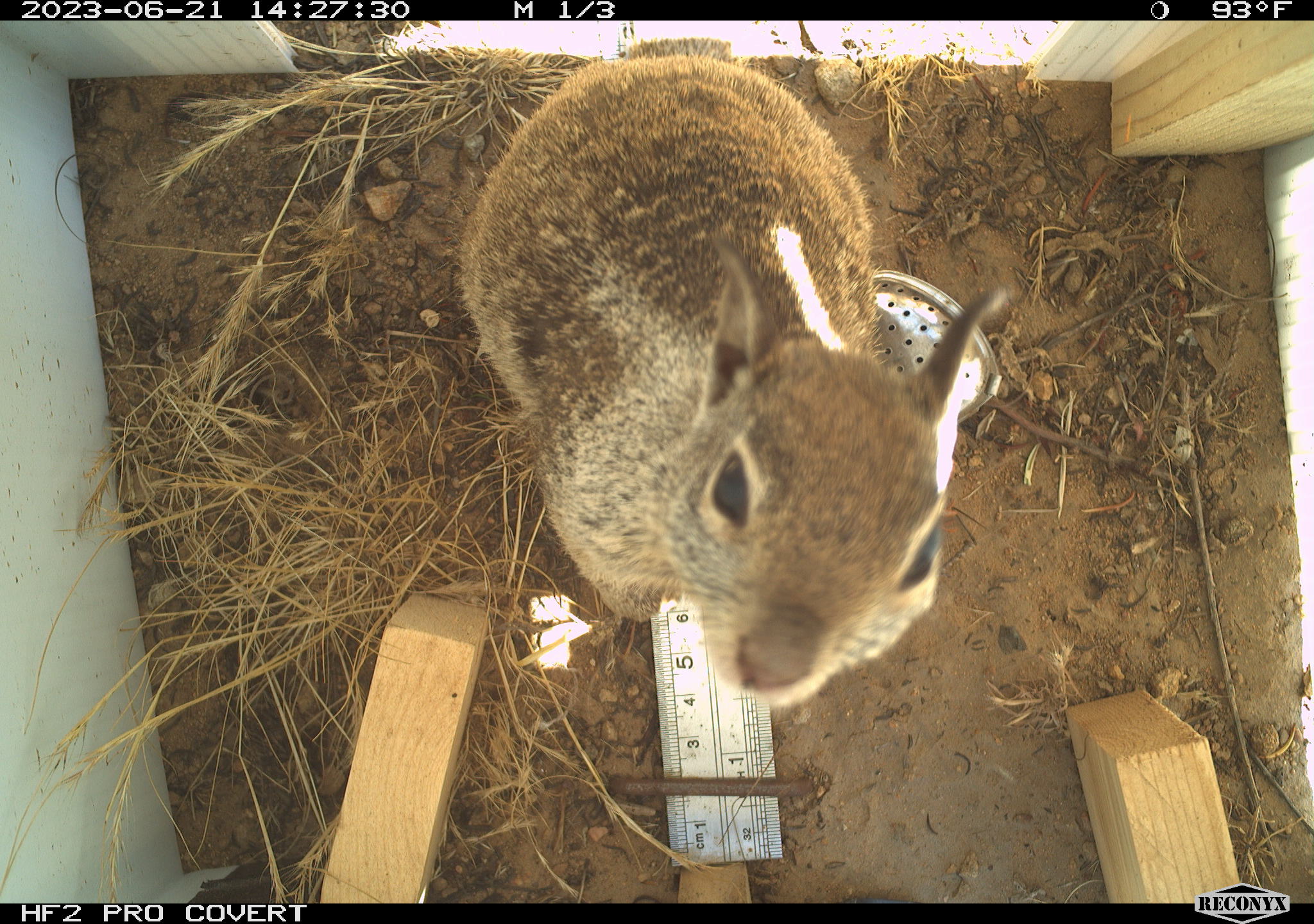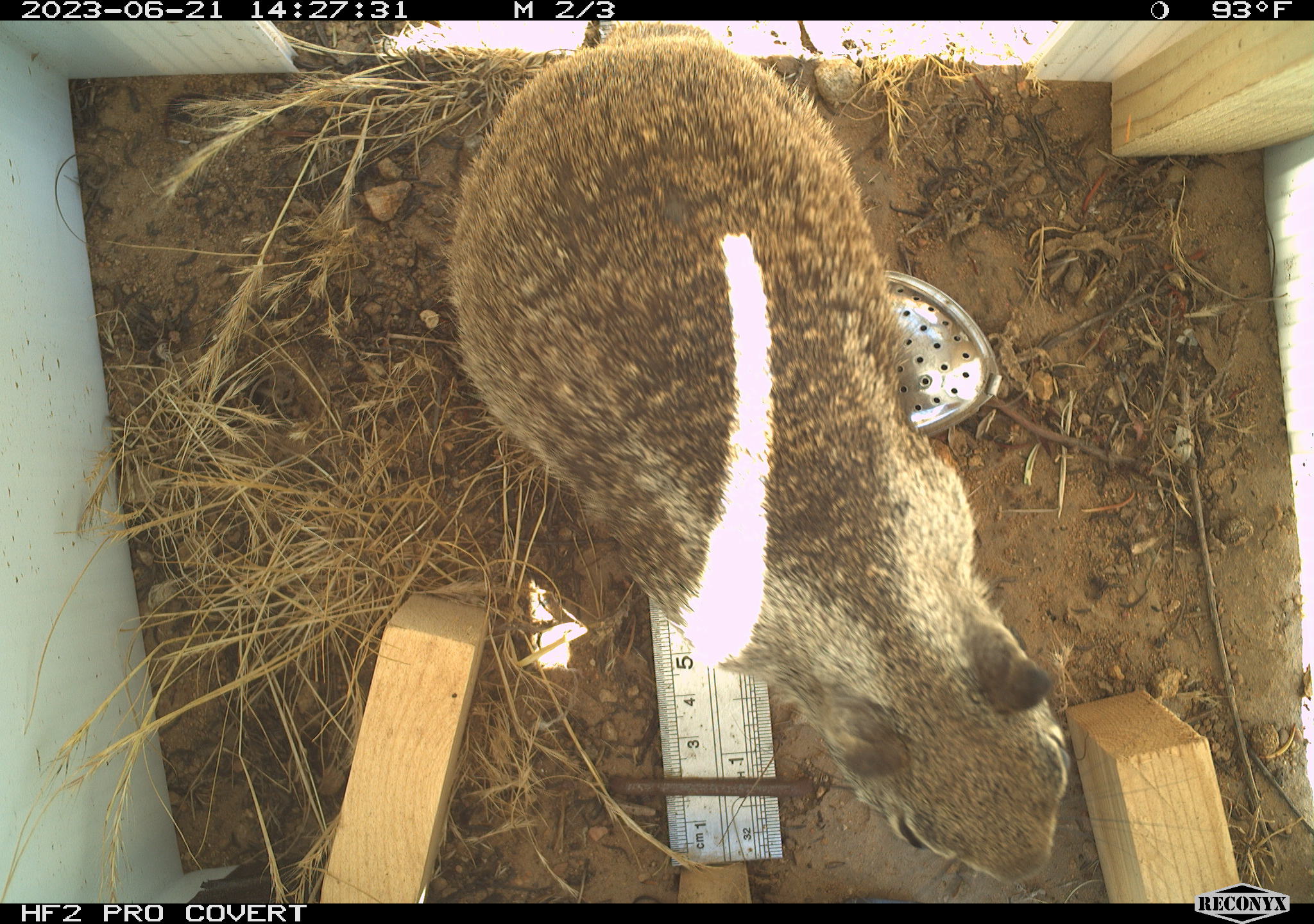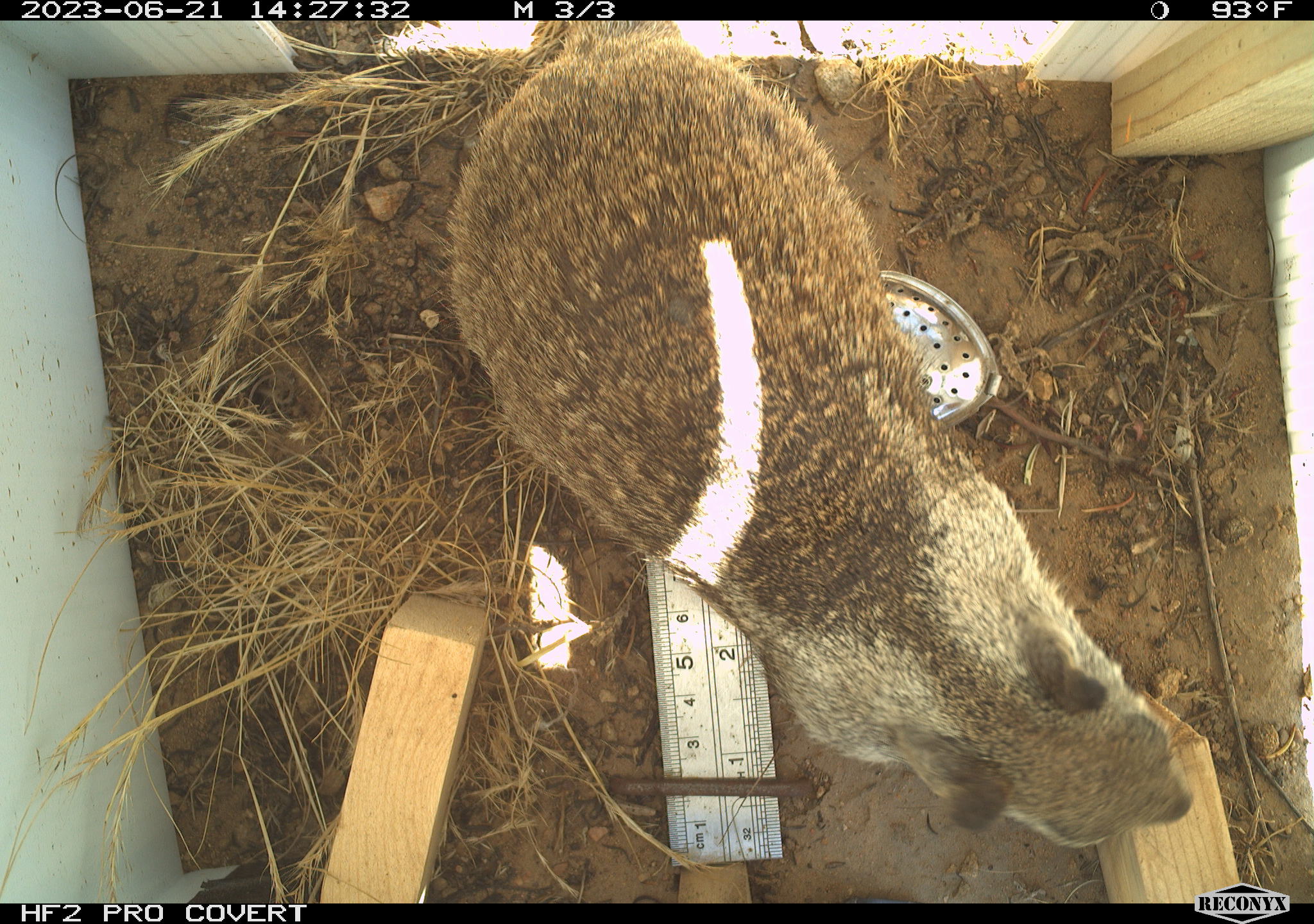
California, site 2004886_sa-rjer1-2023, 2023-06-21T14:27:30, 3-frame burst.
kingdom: Animalia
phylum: Chordata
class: Mammalia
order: Rodentia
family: Sciuridae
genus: Otospermophilus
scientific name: Otospermophilus beecheyi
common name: california ground squirrel